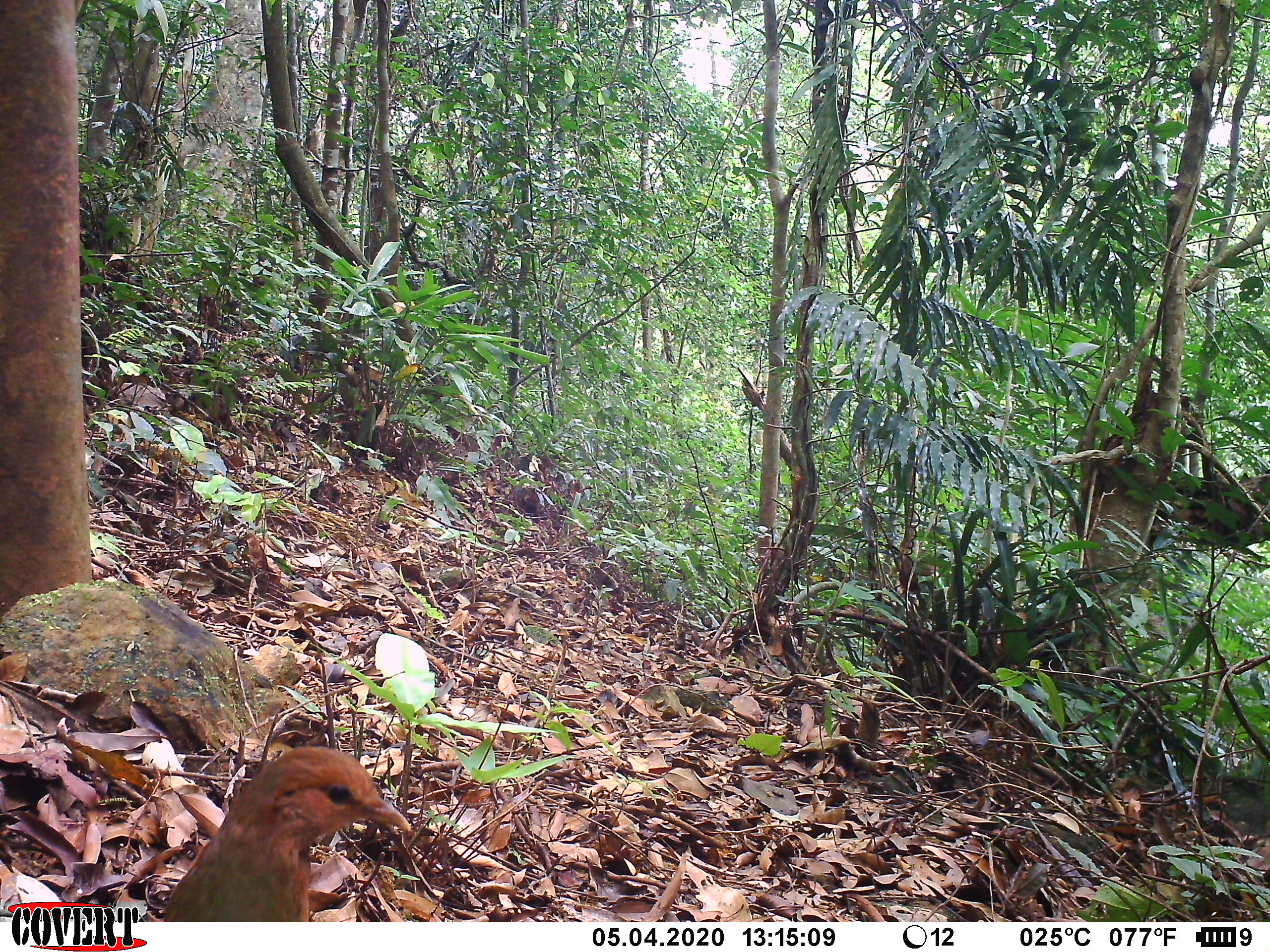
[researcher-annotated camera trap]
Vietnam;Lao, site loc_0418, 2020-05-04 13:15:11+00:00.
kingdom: Animalia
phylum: Chordata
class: Aves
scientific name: Aves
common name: bird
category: unidentified bird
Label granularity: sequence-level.